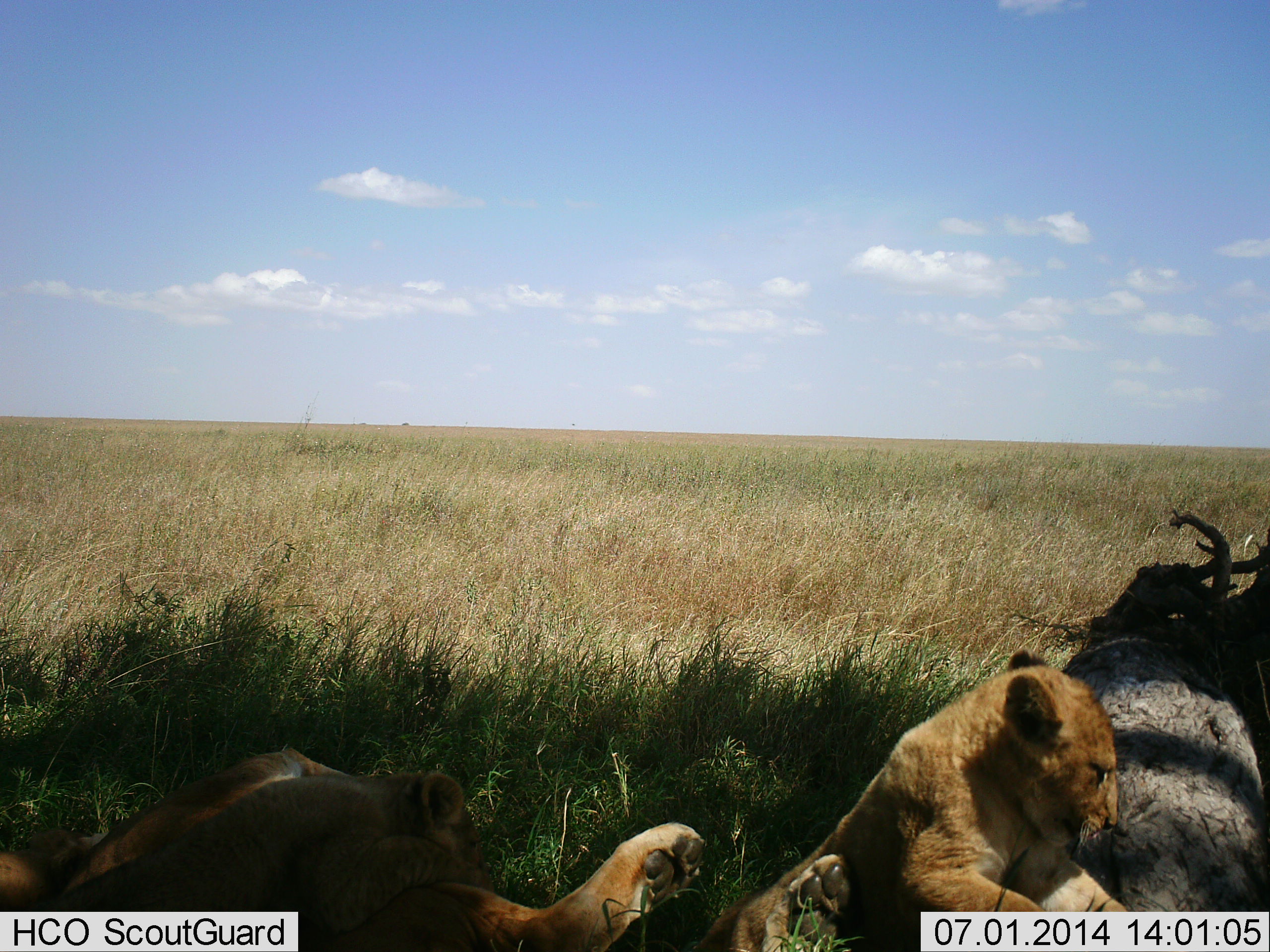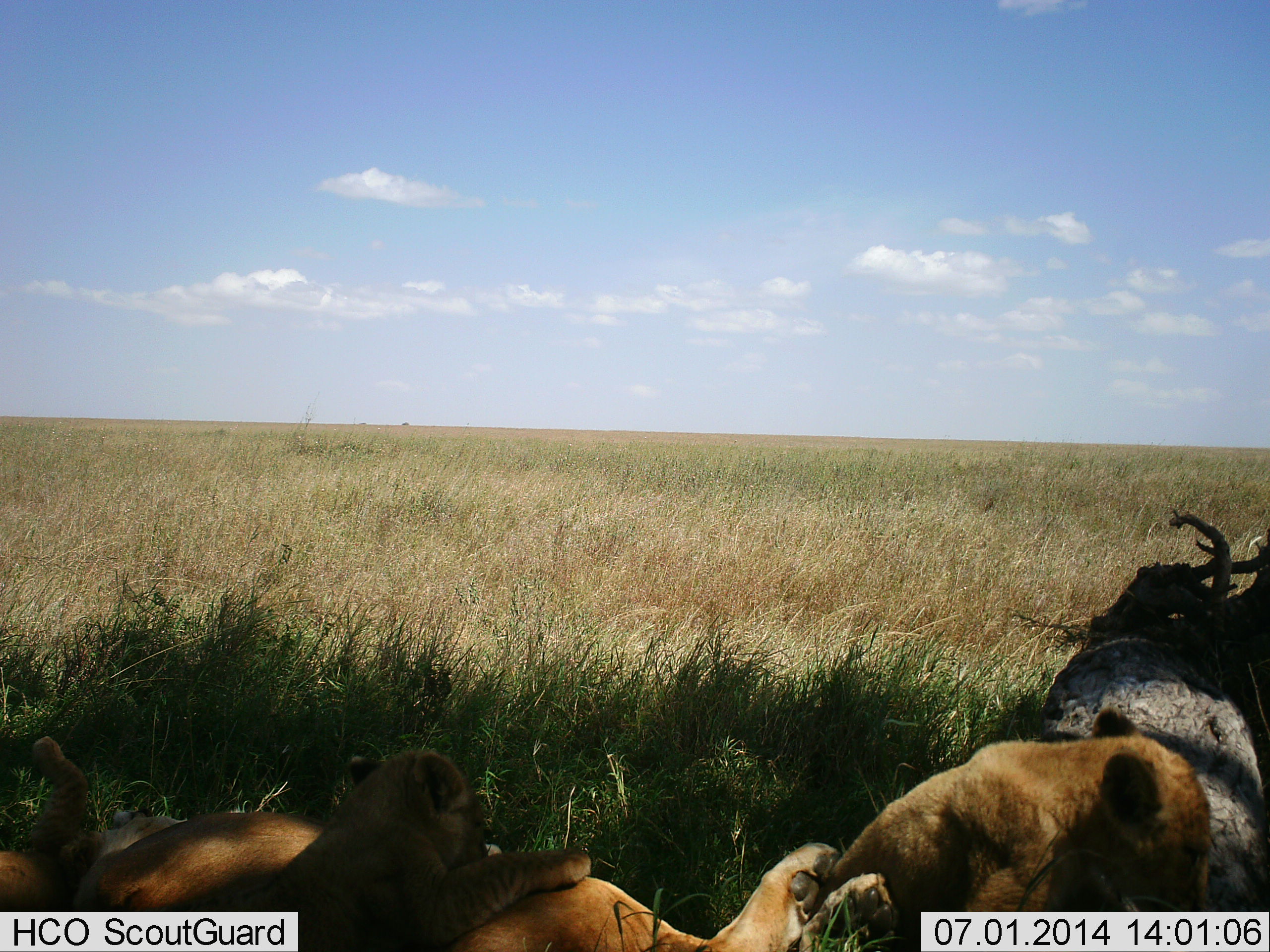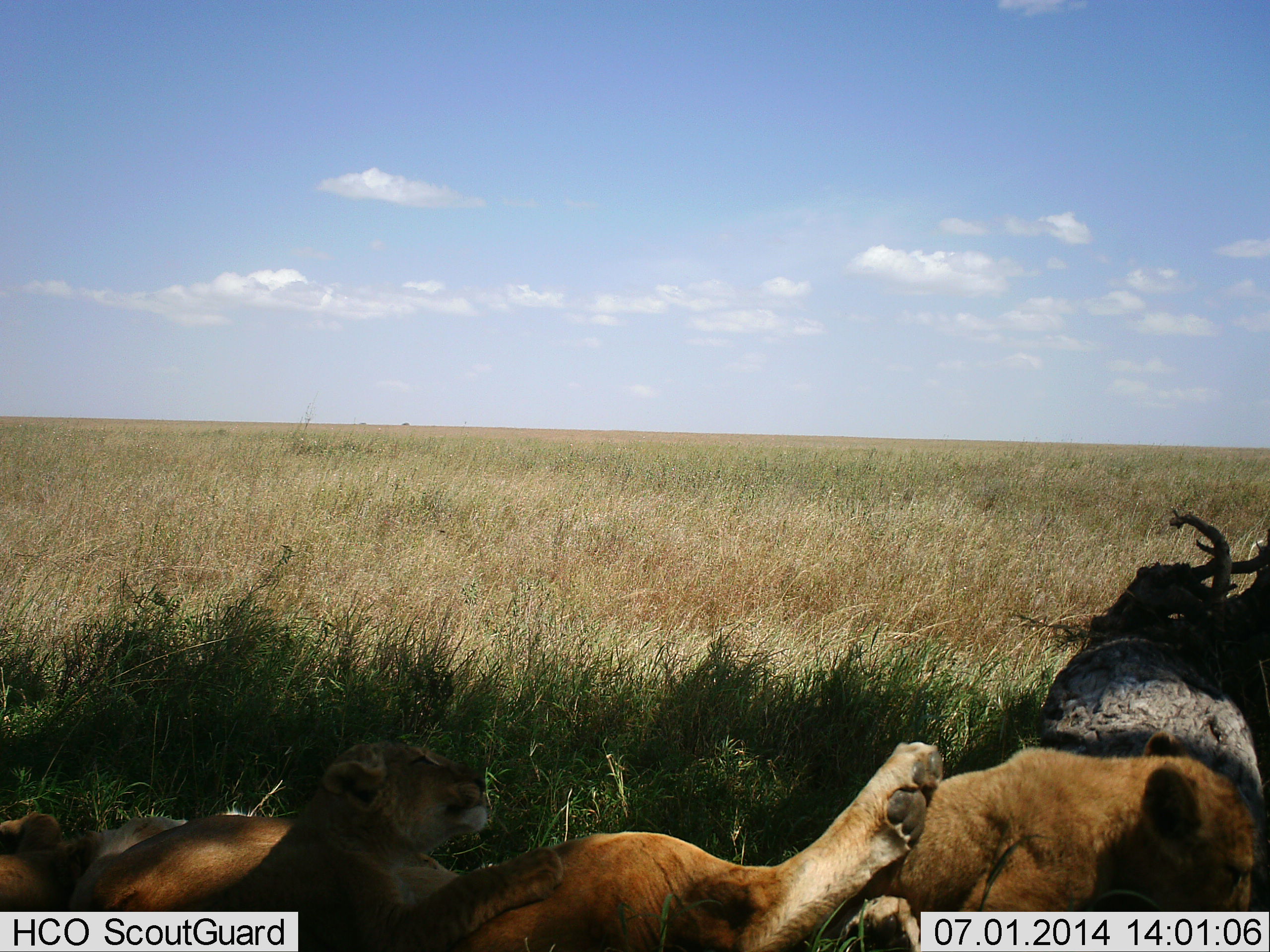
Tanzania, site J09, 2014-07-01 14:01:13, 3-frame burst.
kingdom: Animalia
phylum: Chordata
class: Mammalia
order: Carnivora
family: Felidae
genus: Panthera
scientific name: Panthera leo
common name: lion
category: lionfemale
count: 4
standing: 0%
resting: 60%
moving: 0%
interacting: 60%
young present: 90%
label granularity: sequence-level